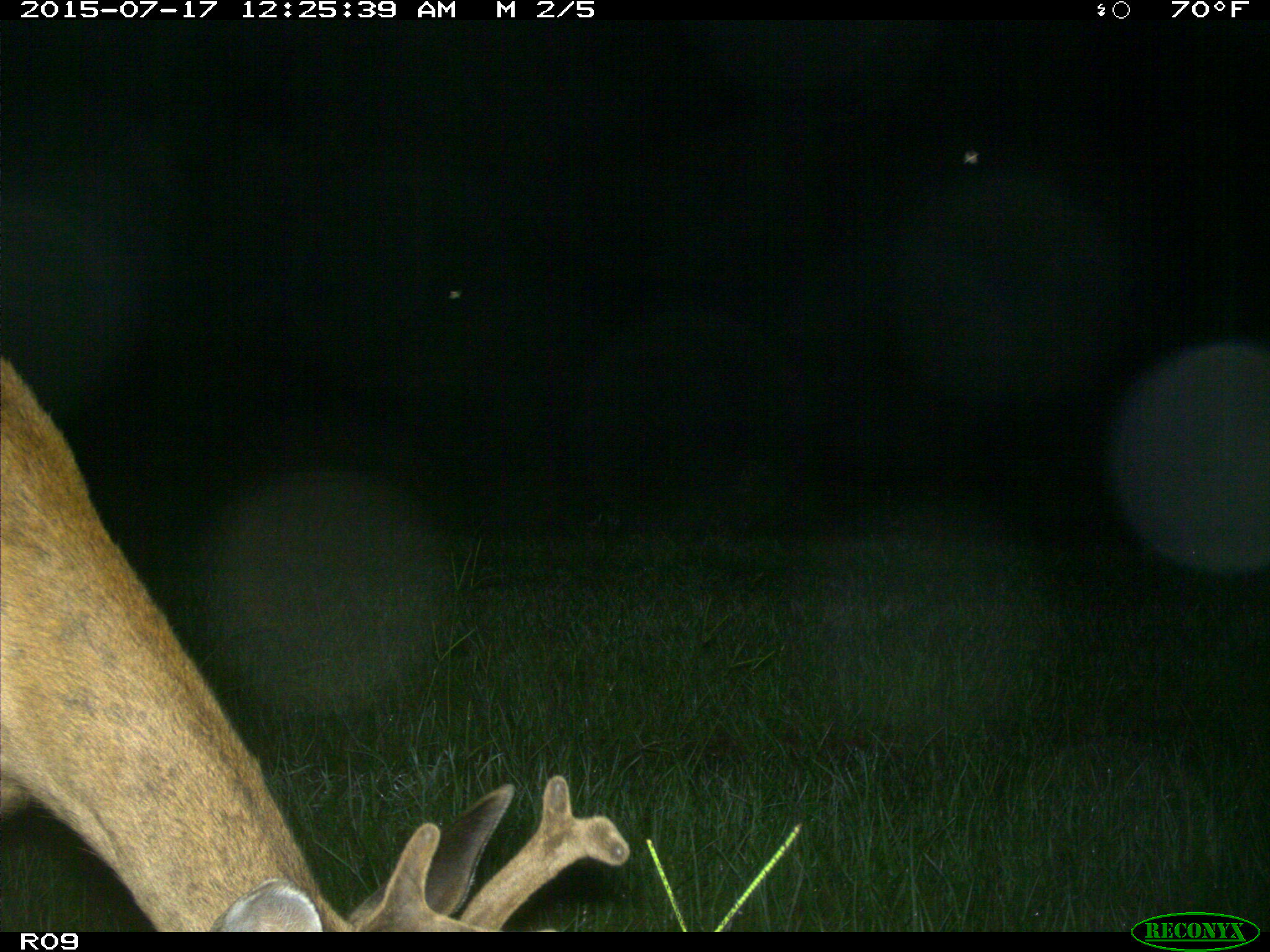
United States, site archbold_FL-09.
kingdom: Animalia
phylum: Chordata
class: Mammalia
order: Artiodactyla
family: Cervidae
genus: Odocoileus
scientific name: Odocoileus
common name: deer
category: unidentified deer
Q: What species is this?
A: Unidentified deer (deer) (Odocoileus).